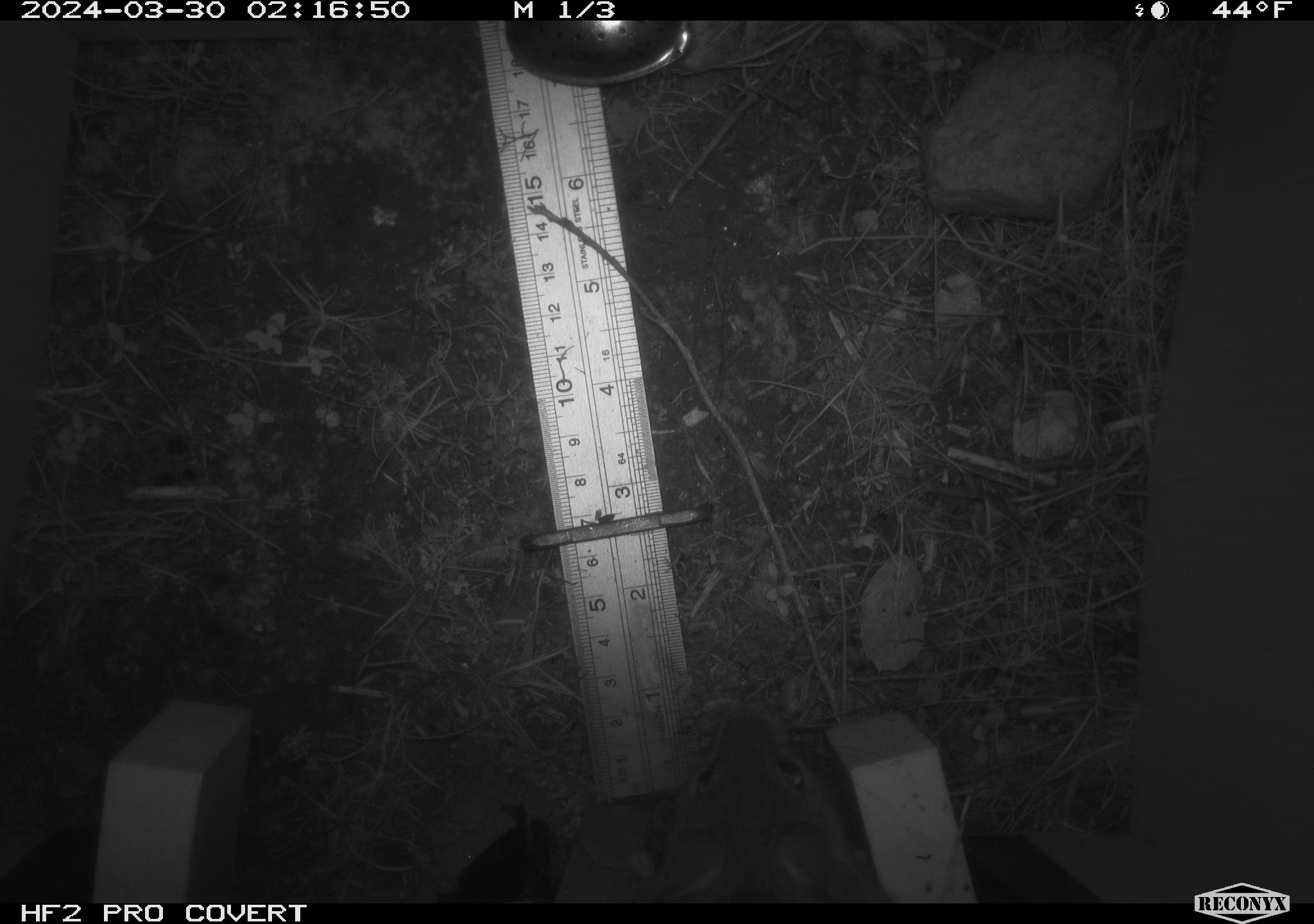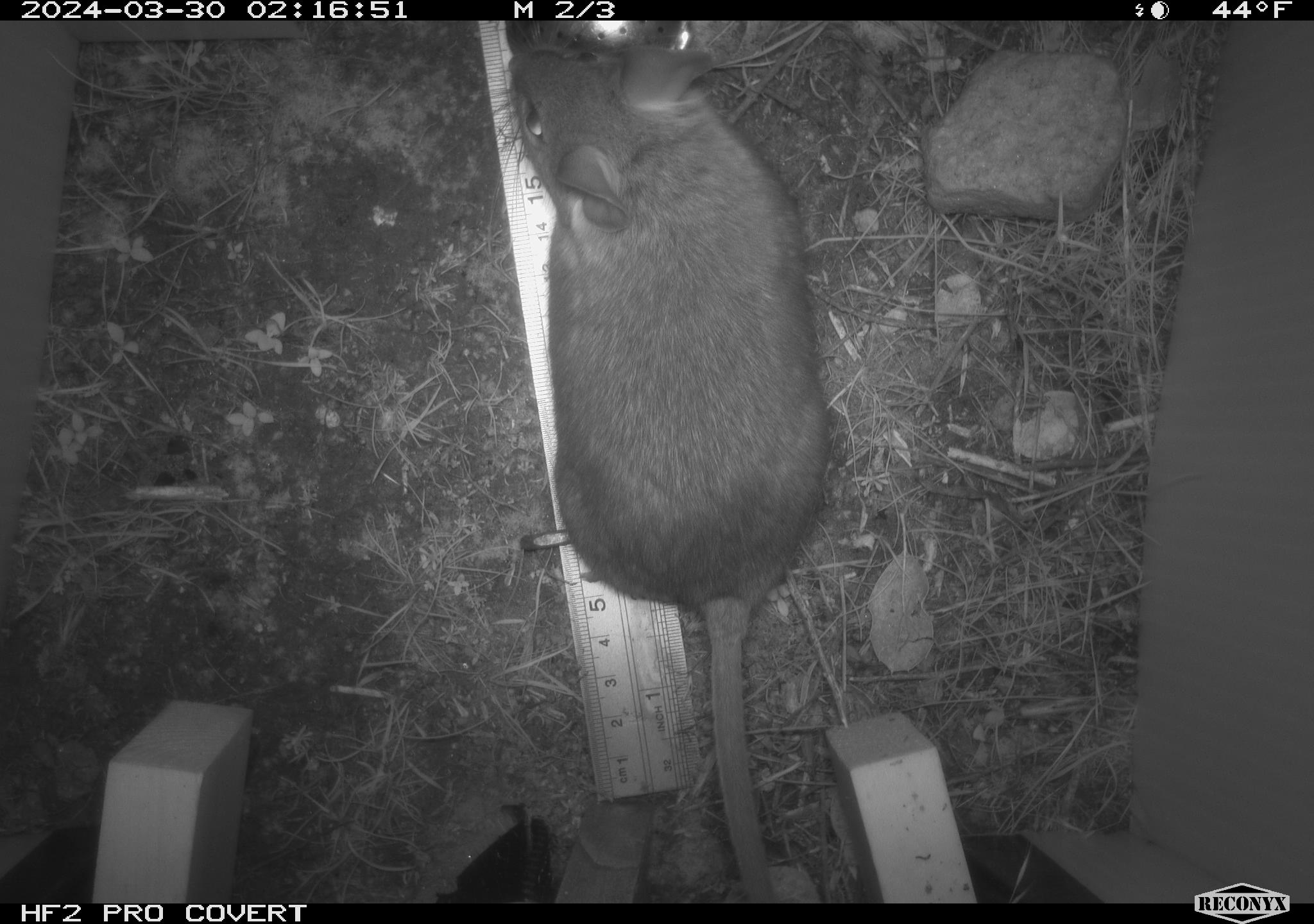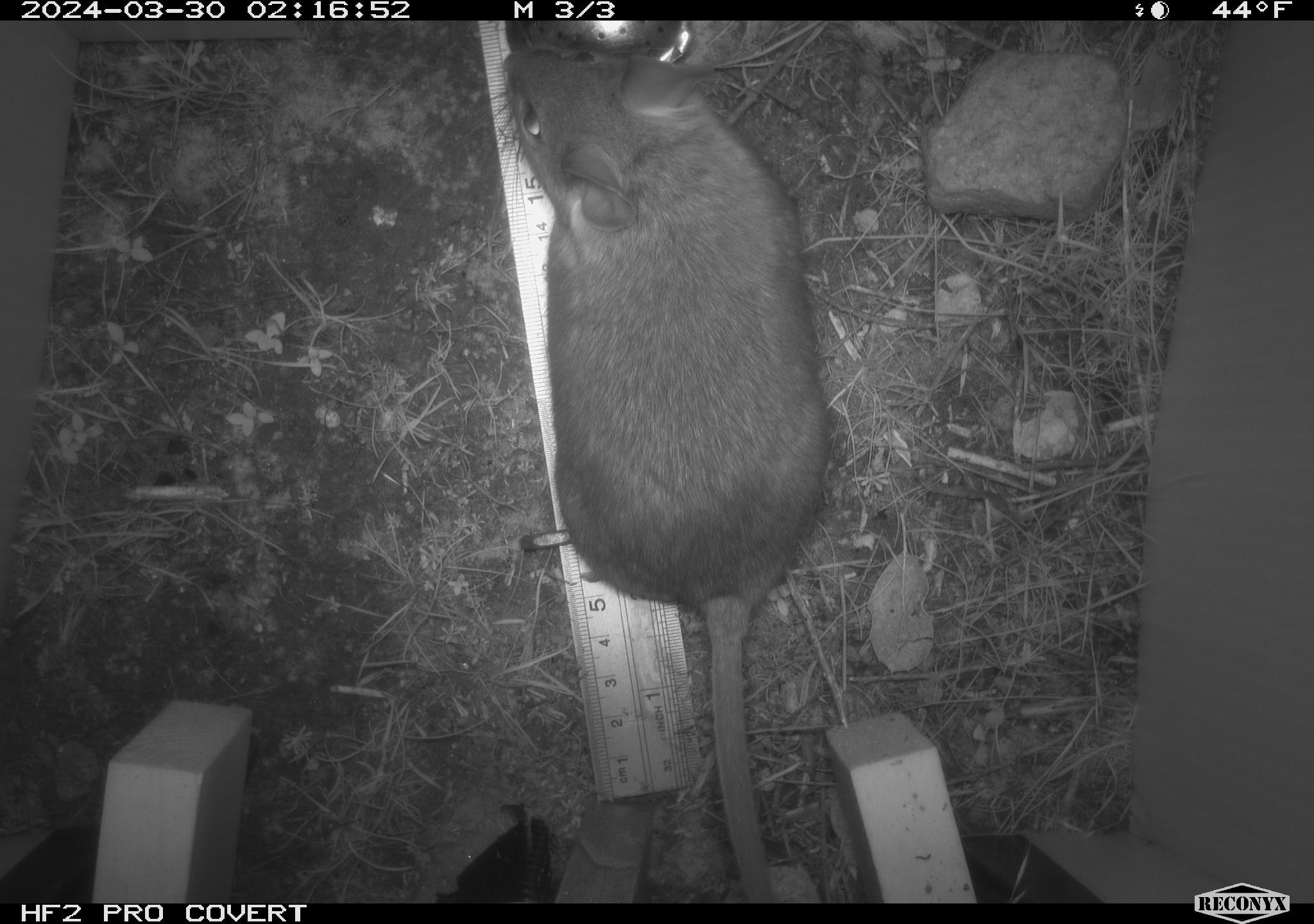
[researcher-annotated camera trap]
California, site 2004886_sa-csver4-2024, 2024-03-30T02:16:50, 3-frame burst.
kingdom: Animalia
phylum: Chordata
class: Mammalia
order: Rodentia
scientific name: Rodentia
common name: woodrat or rat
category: woodrat or rat species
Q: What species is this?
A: Woodrat or rat species (woodrat or rat) (Rodentia).